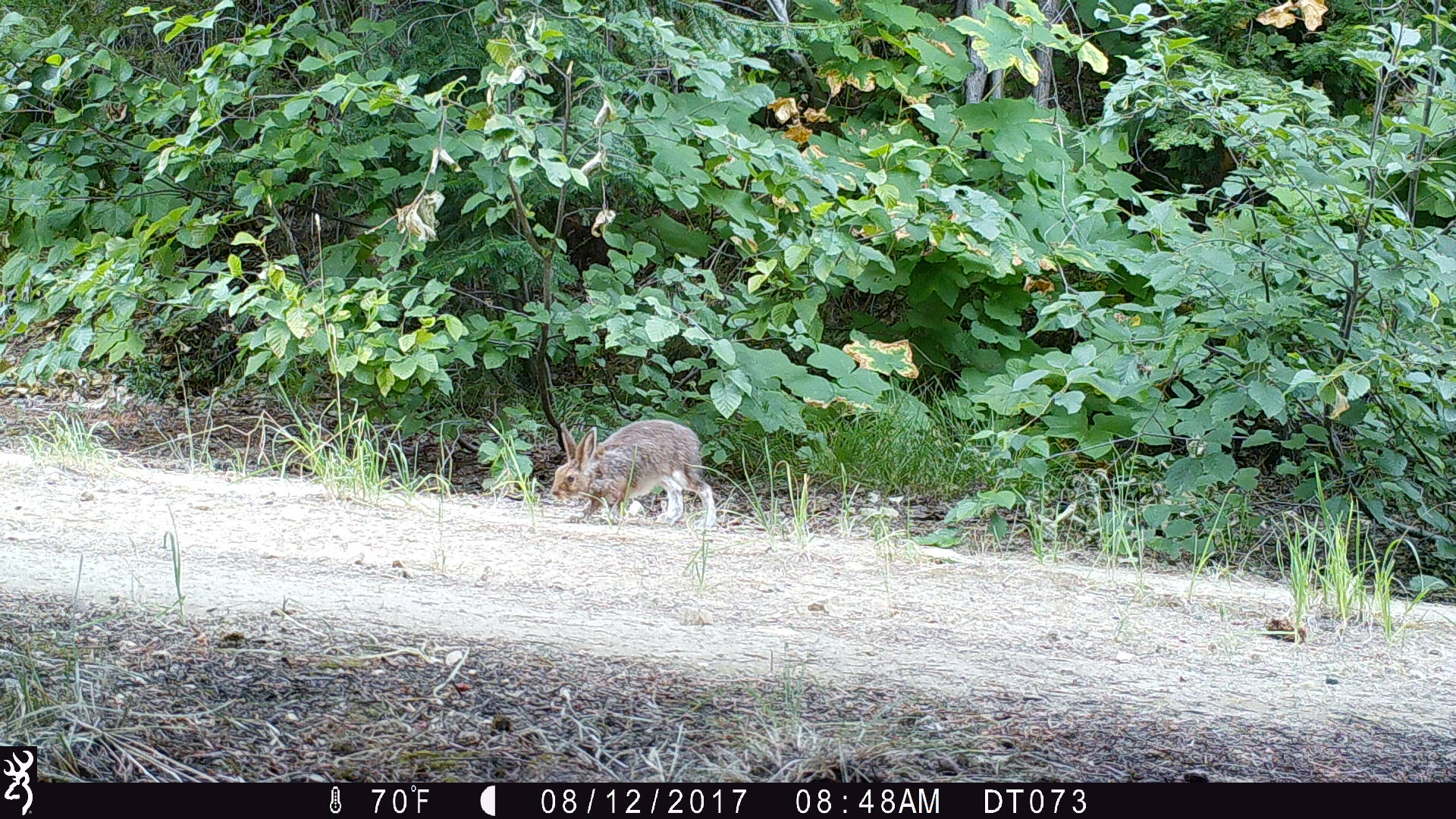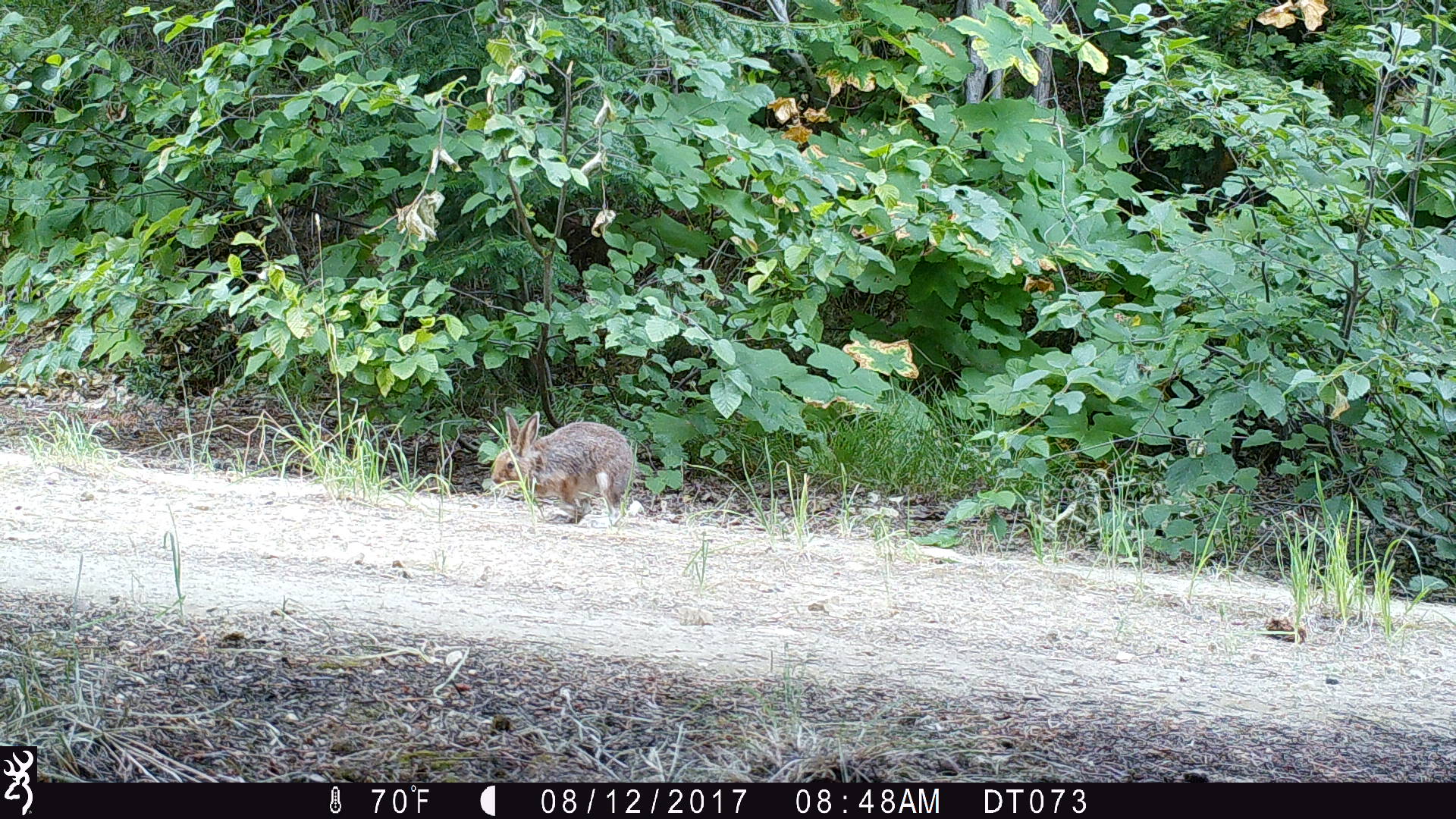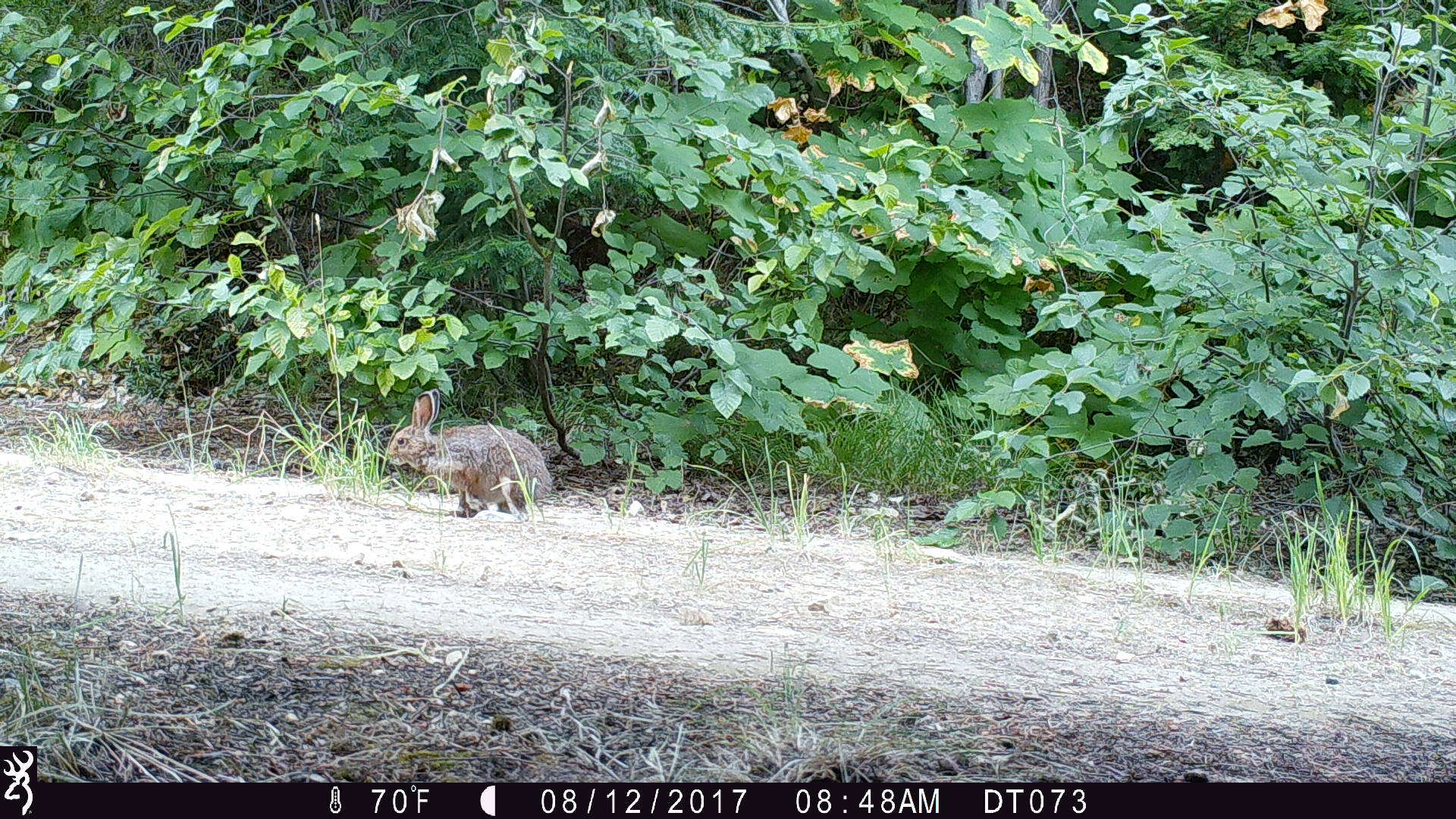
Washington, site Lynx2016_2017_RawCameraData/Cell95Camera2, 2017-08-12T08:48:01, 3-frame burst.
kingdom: Animalia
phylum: Chordata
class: Mammalia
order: Lagomorpha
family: Leporidae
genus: Lepus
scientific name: Lepus americanus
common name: snowshoe hare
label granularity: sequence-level